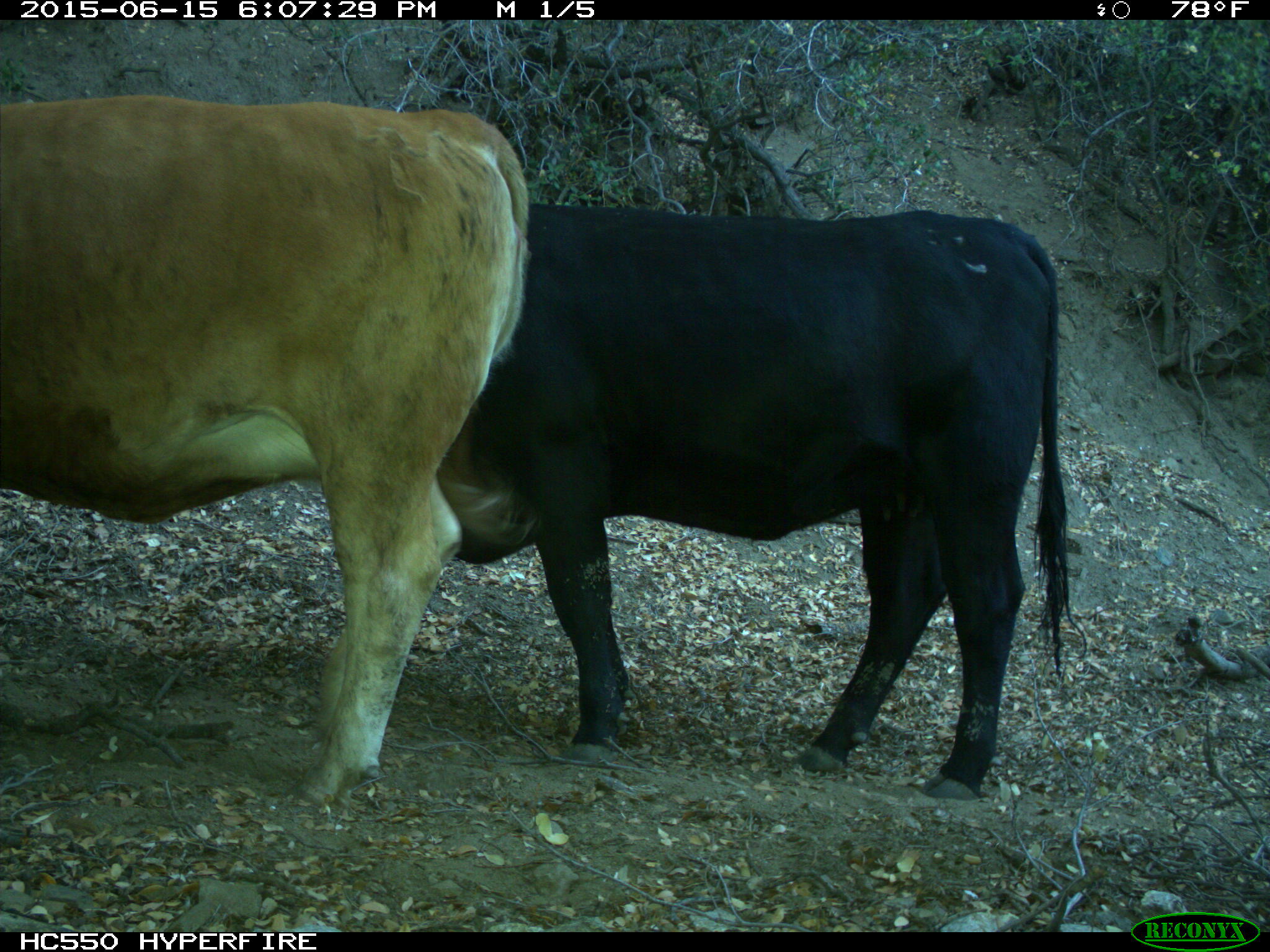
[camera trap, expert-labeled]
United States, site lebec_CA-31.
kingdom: Animalia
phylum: Chordata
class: Mammalia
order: Artiodactyla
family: Bovidae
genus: Bos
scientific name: Bos taurus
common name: domestic cow